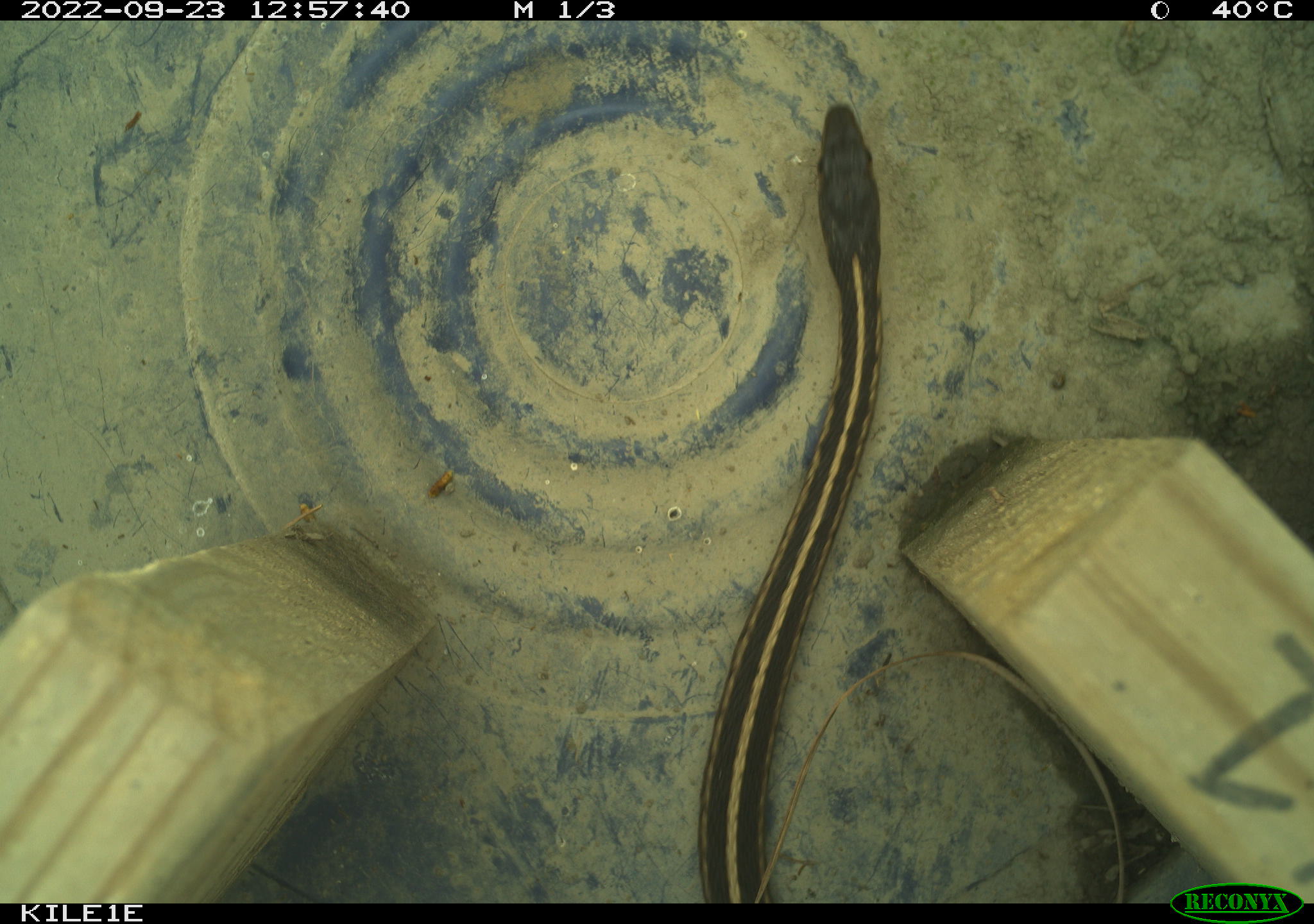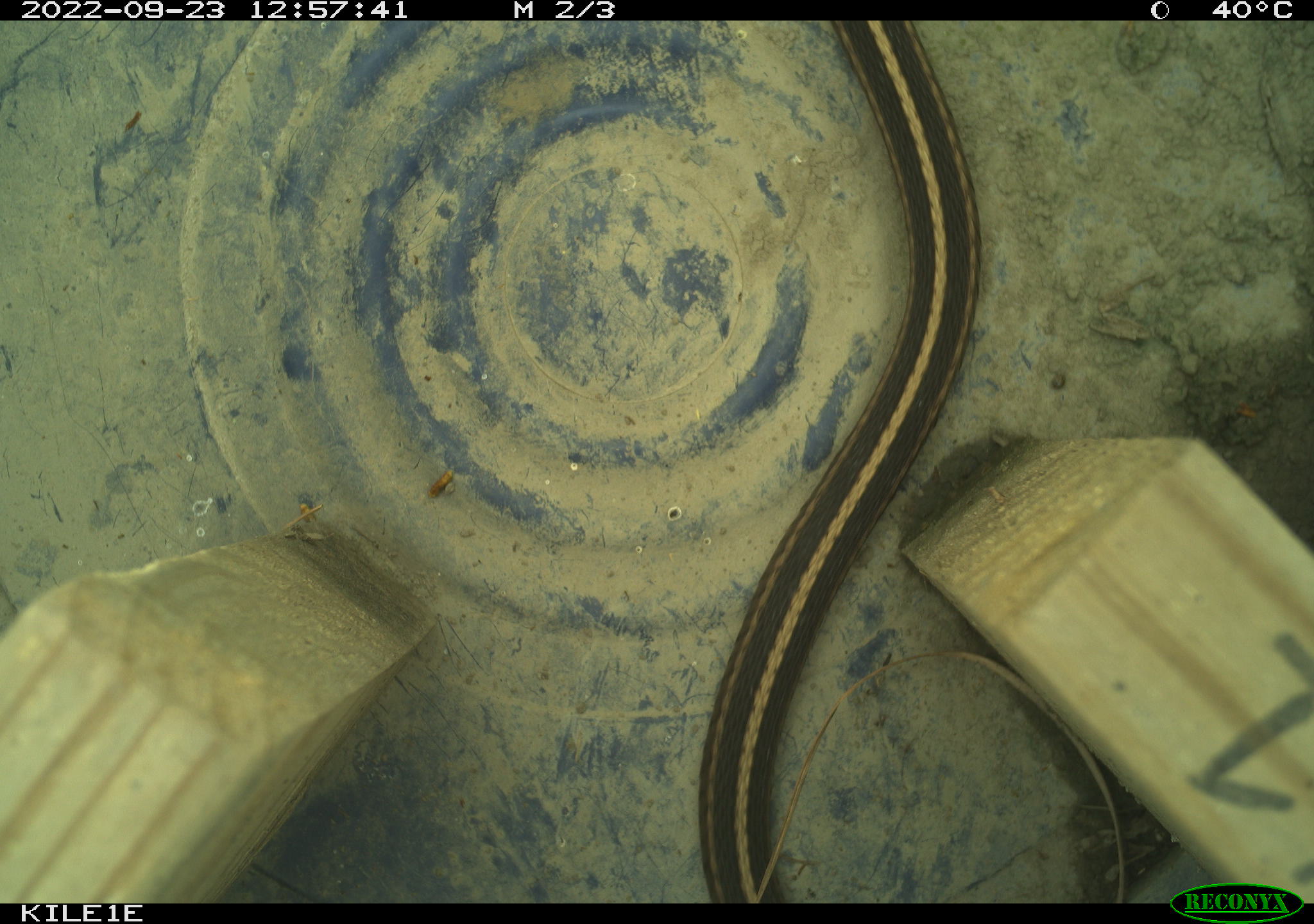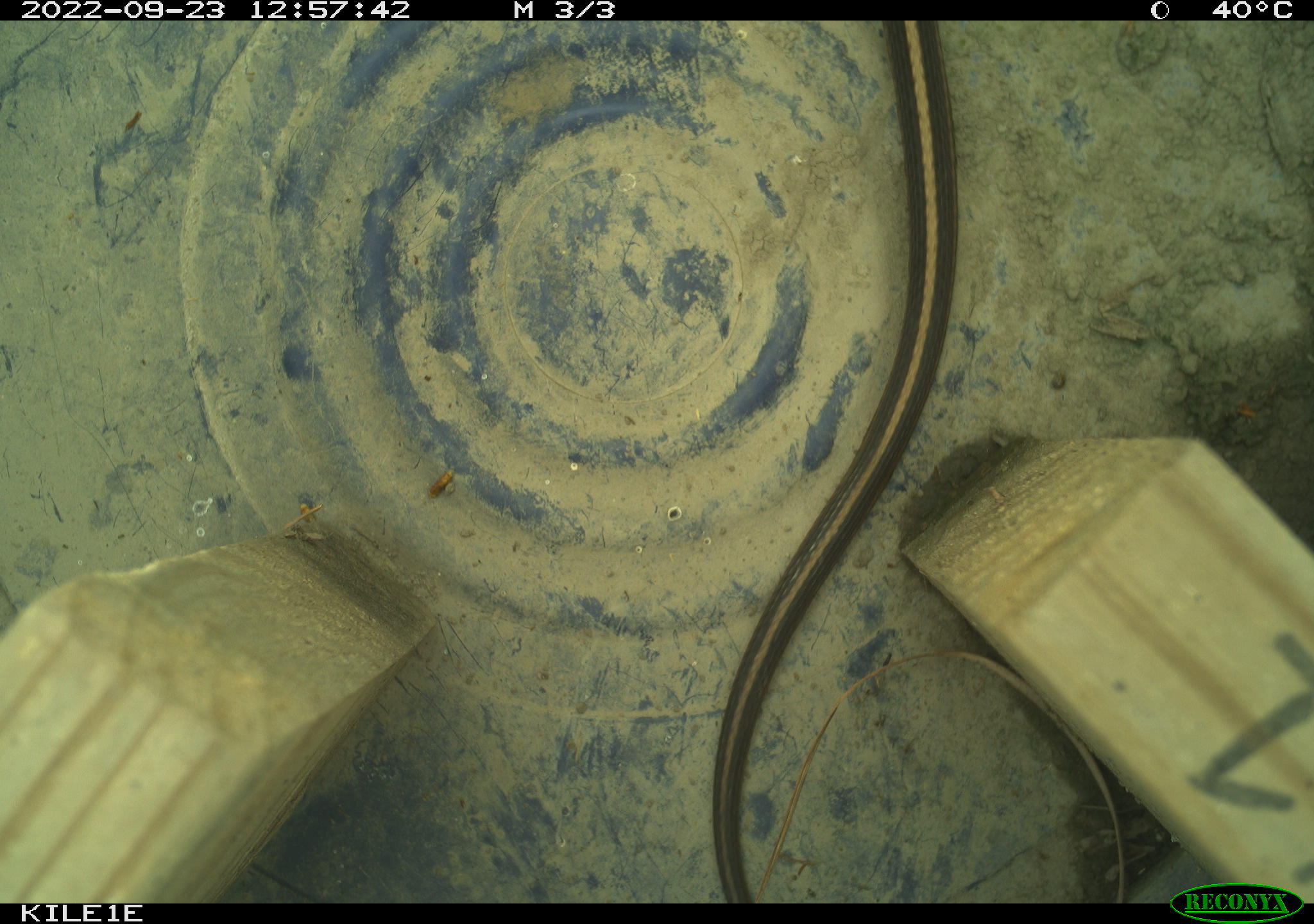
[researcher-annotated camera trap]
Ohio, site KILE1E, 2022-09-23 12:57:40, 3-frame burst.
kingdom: Animalia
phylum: Chordata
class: Reptilia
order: Squamata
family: Colubridae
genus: Thamnophis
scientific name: Thamnophis sirtalis sirtalis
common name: eastern gartersnake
Eastern gartersnake (Thamnophis sirtalis sirtalis).